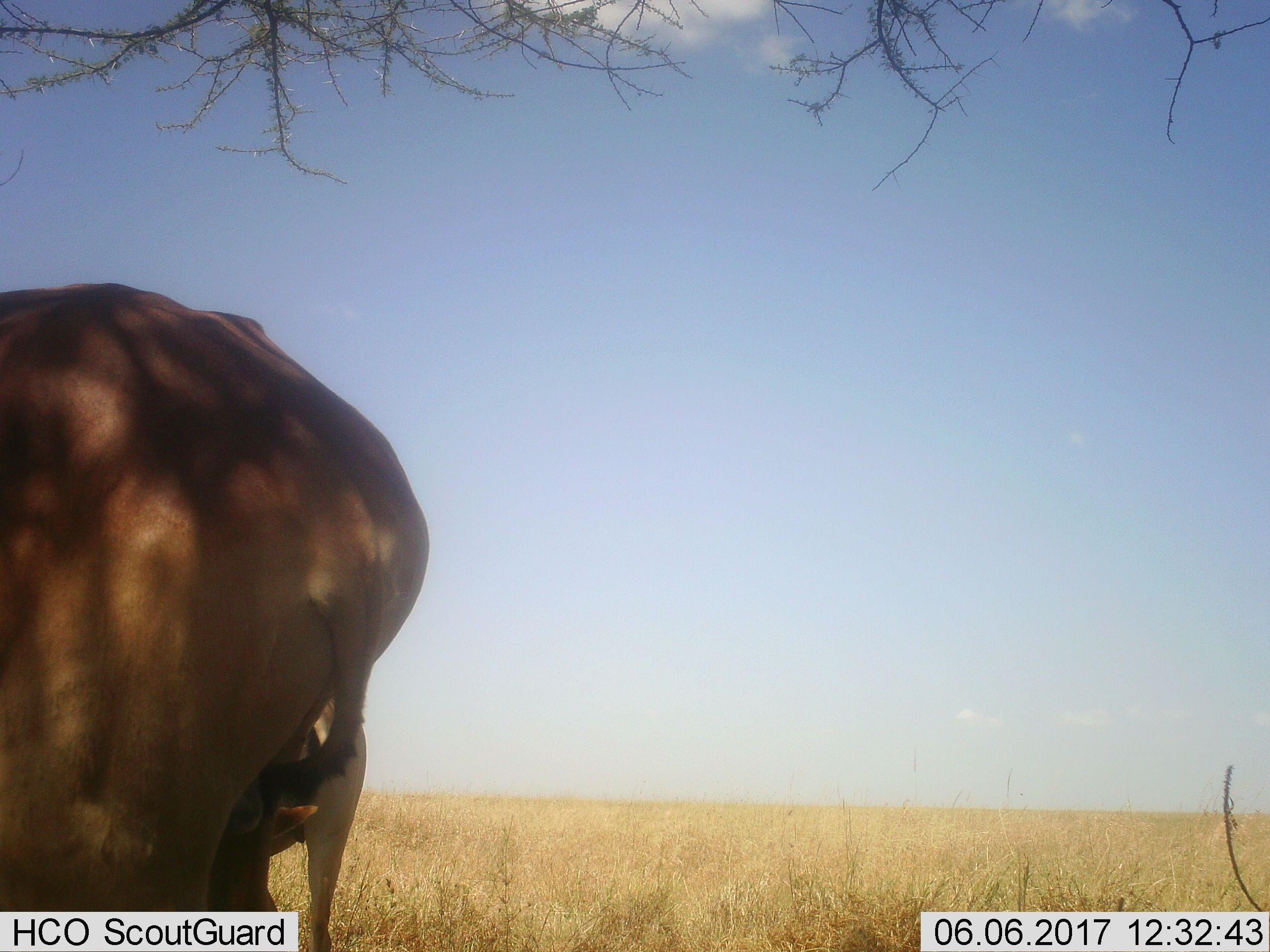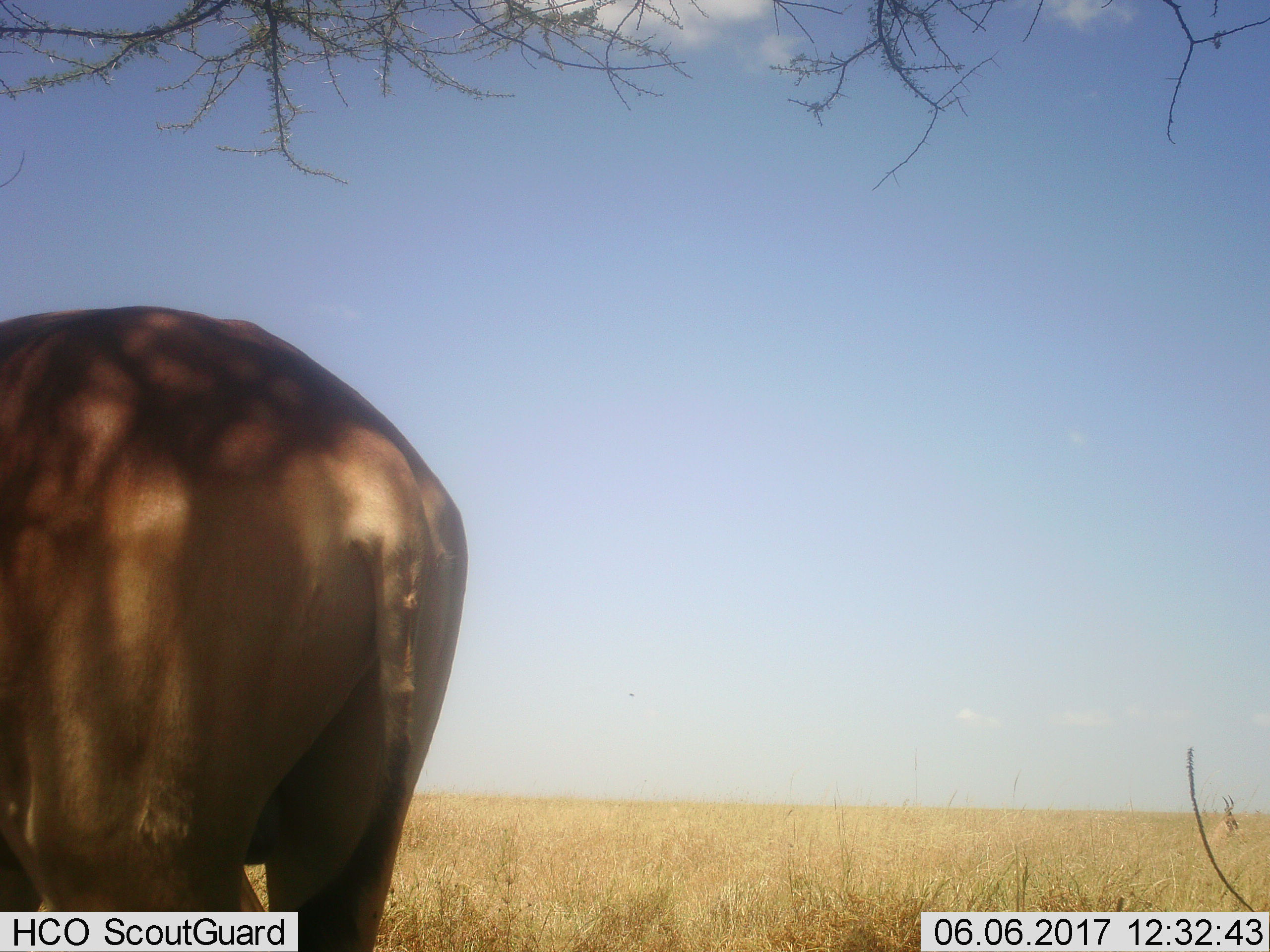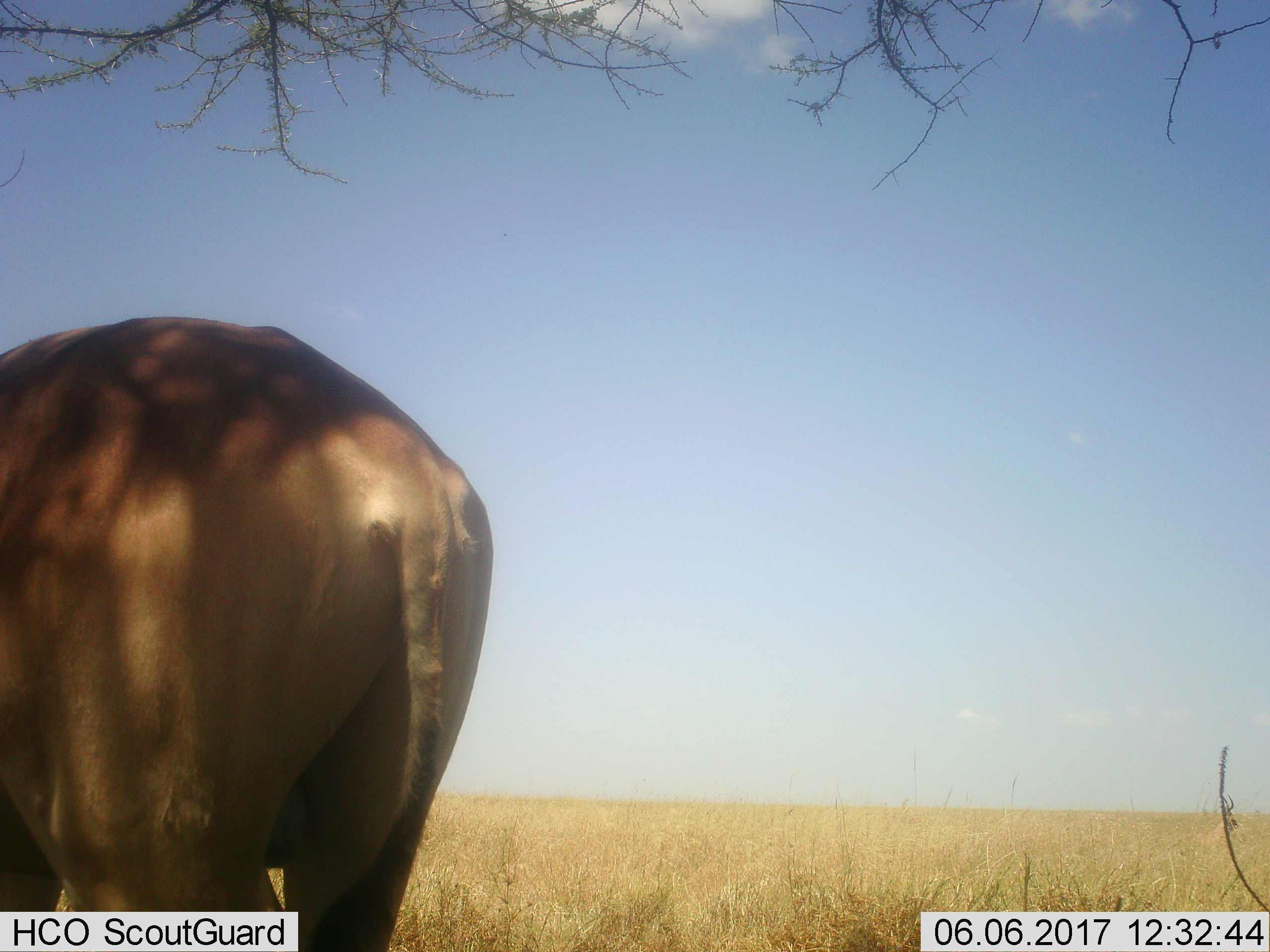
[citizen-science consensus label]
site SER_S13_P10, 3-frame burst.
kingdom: Animalia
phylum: Chordata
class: Mammalia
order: Artiodactyla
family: Bovidae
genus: Alcelaphus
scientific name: Alcelaphus buselaphus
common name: hartebeest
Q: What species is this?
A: Hartebeest (Alcelaphus buselaphus).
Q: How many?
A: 2.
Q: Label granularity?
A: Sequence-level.